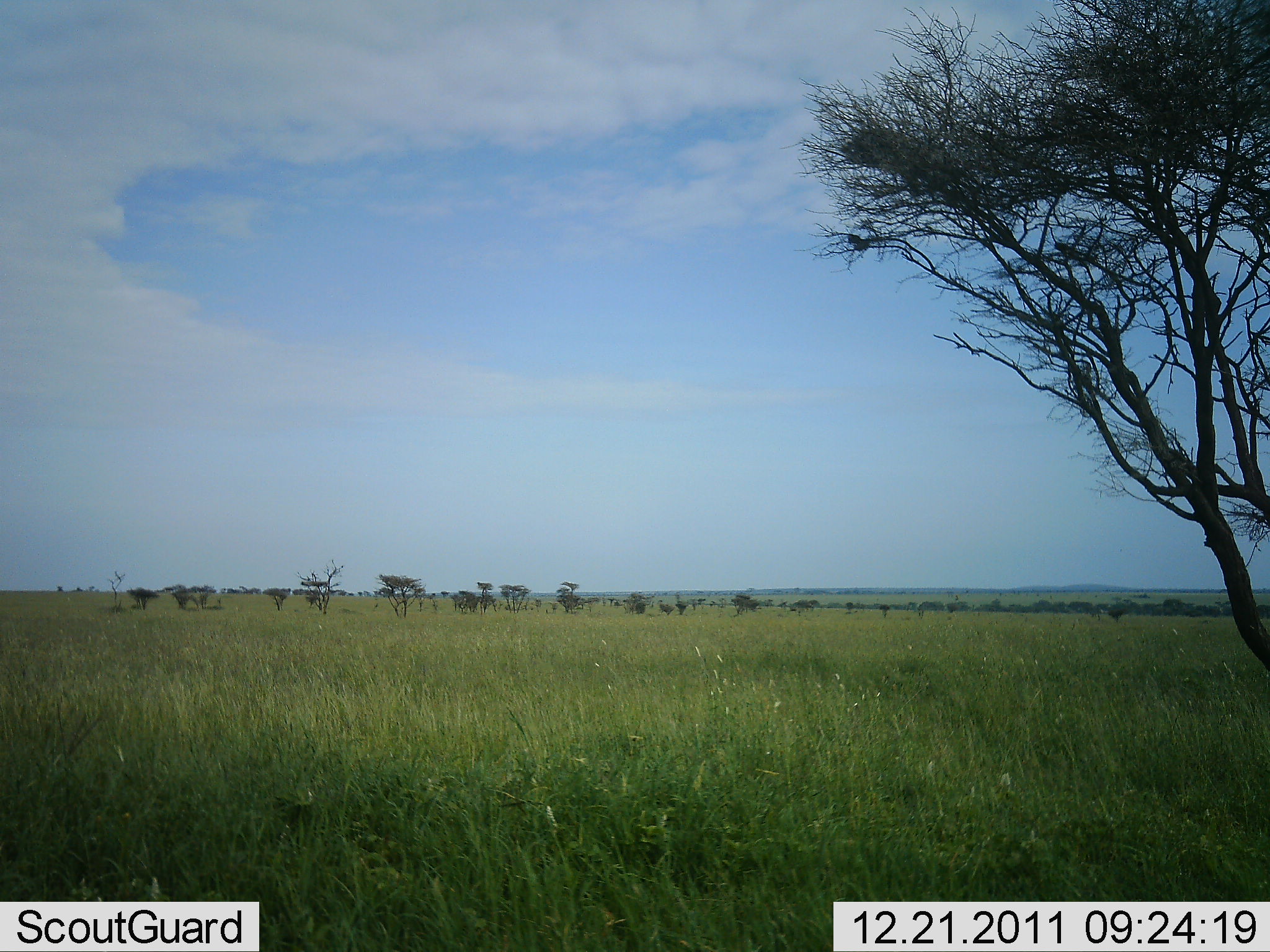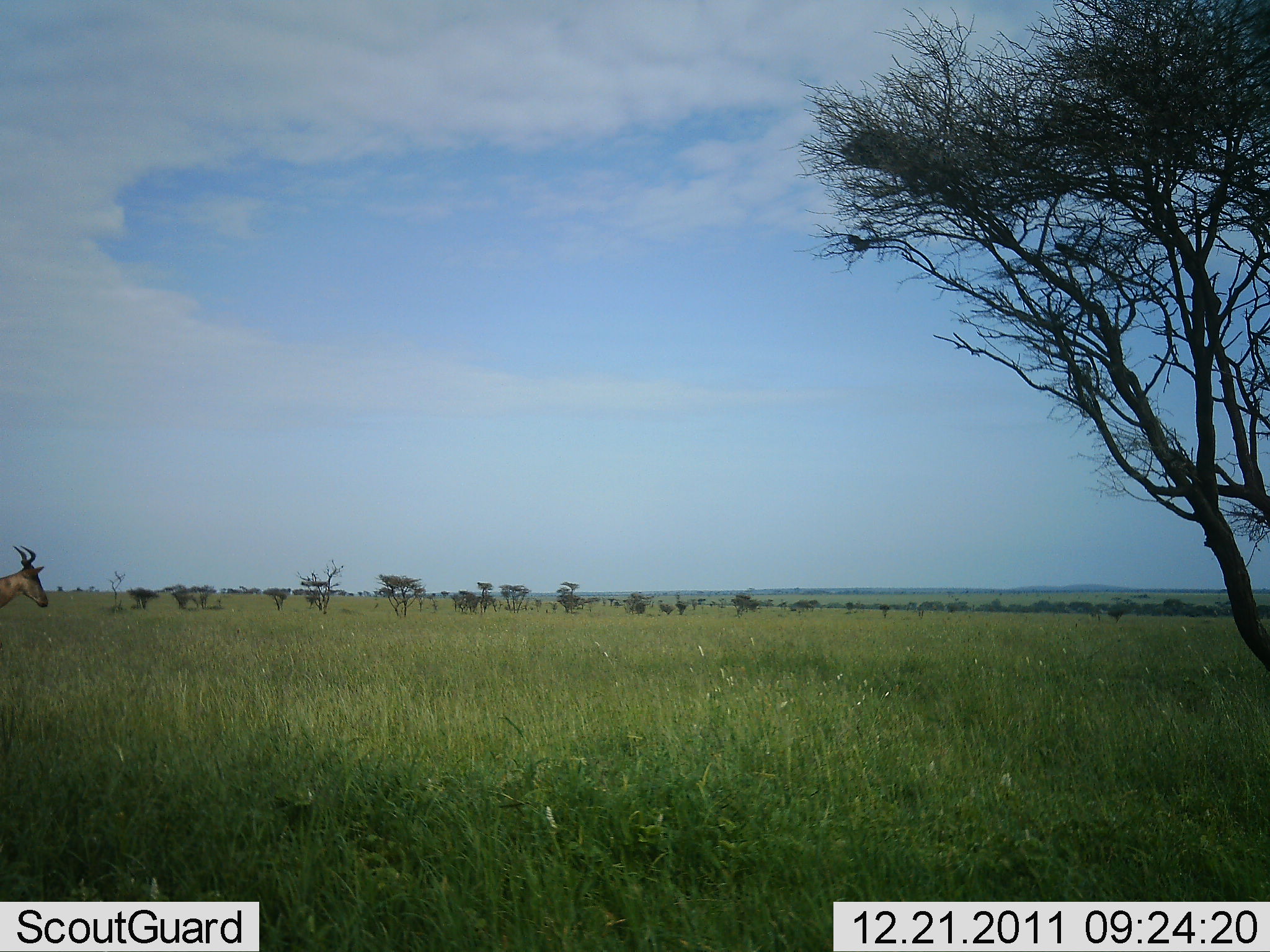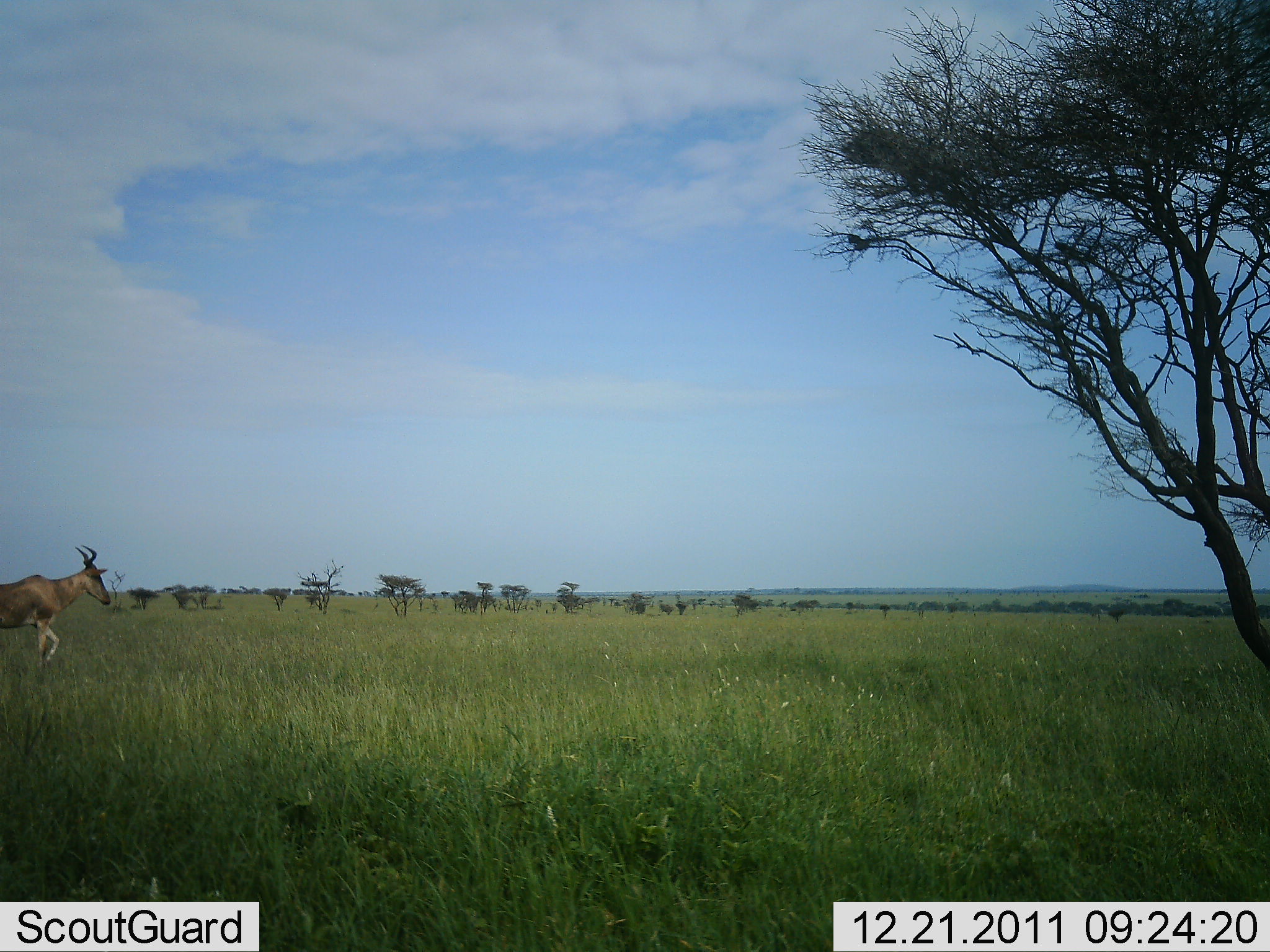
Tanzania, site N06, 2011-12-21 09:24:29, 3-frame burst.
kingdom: Animalia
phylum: Chordata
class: Mammalia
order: Artiodactyla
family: Bovidae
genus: Alcelaphus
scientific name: Alcelaphus buselaphus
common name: hartebeest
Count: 1.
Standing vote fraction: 0%.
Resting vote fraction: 0%.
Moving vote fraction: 100%.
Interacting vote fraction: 0%.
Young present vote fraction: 0%.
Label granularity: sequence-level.